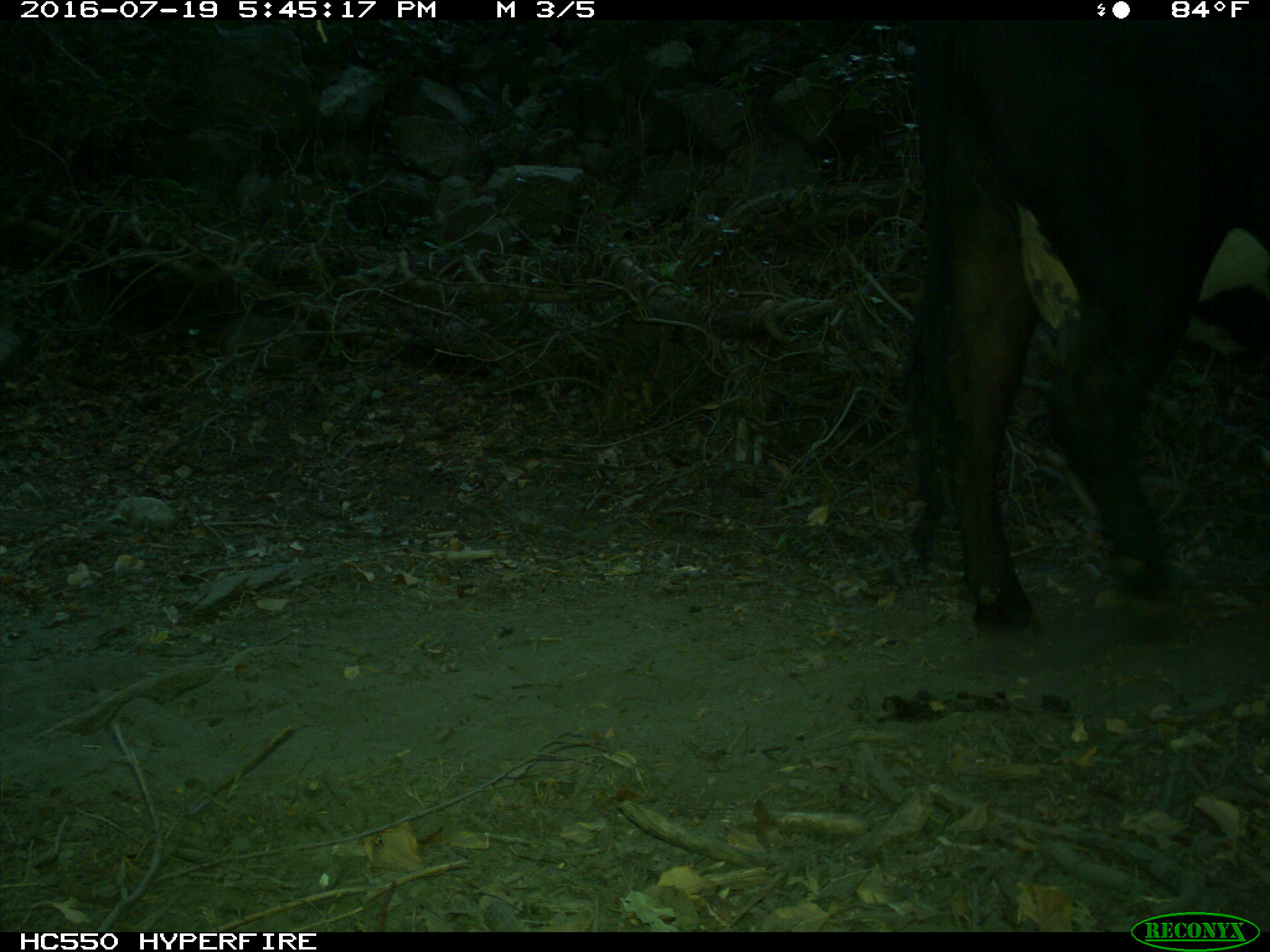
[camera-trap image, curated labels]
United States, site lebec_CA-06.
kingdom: Animalia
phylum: Chordata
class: Mammalia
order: Artiodactyla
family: Bovidae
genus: Bos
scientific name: Bos taurus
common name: domestic cow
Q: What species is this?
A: Bos taurus (domestic cow).